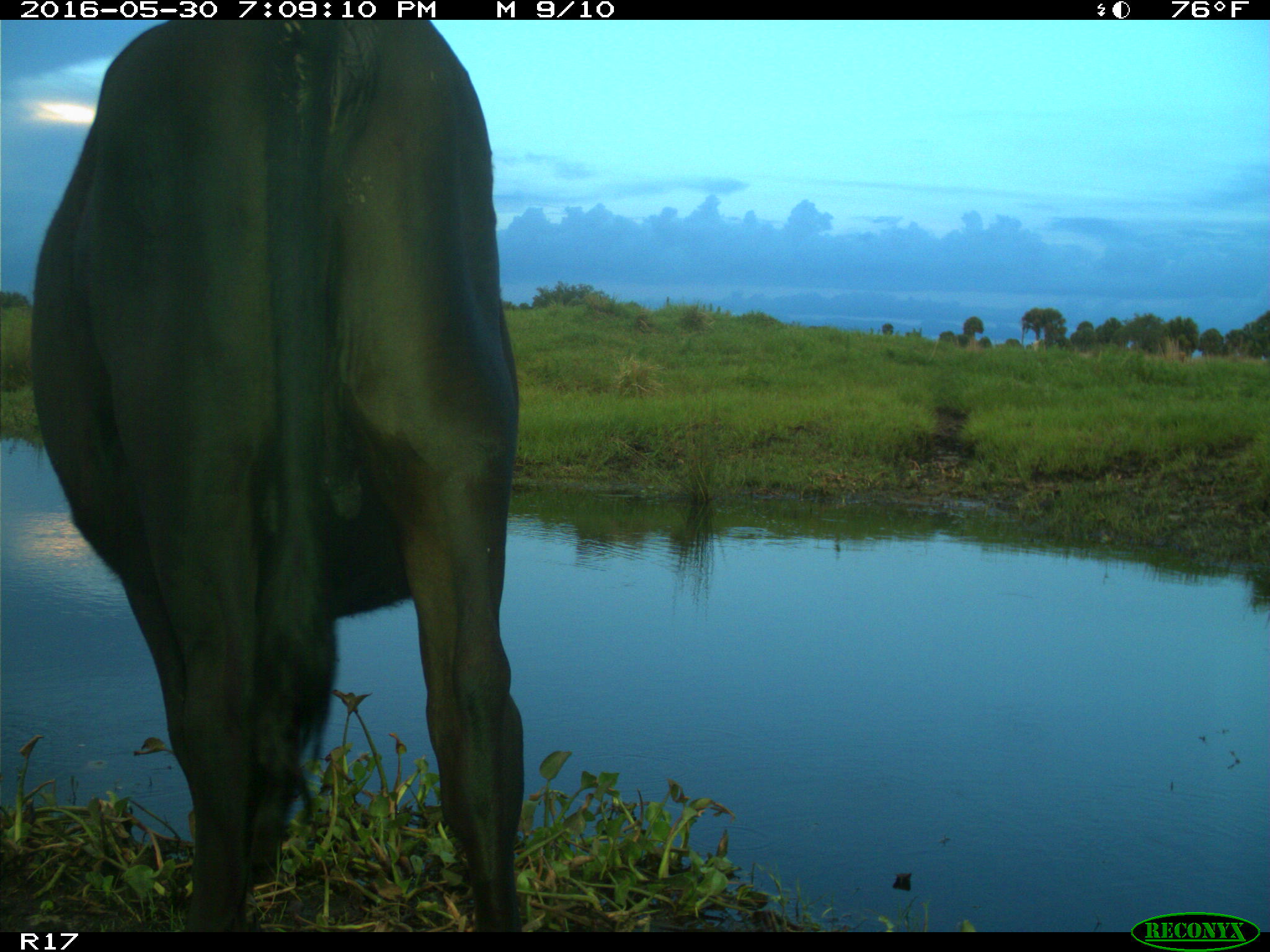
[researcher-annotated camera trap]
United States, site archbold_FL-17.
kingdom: Animalia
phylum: Chordata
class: Mammalia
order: Artiodactyla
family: Bovidae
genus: Bos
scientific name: Bos taurus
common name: domestic cow